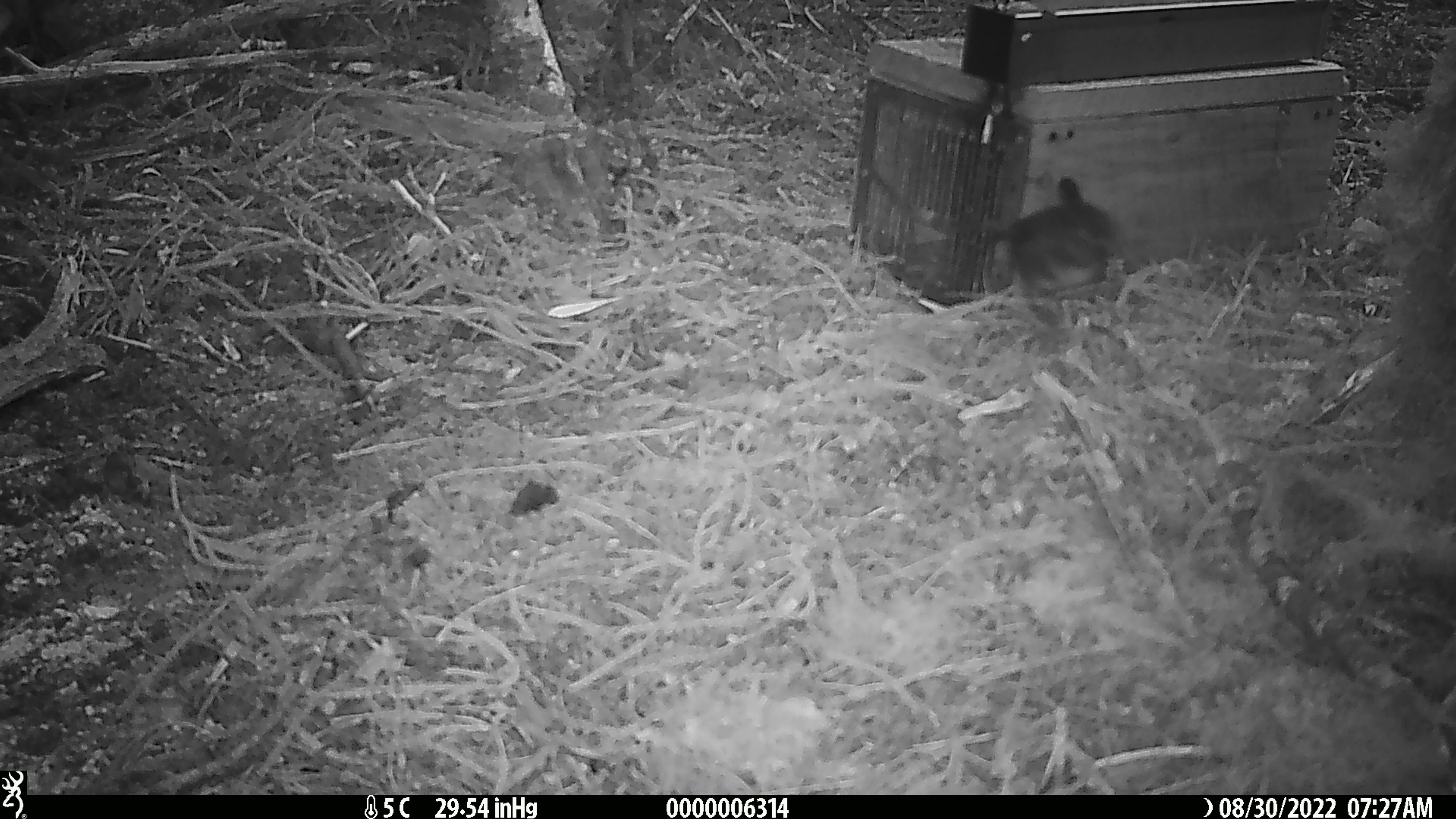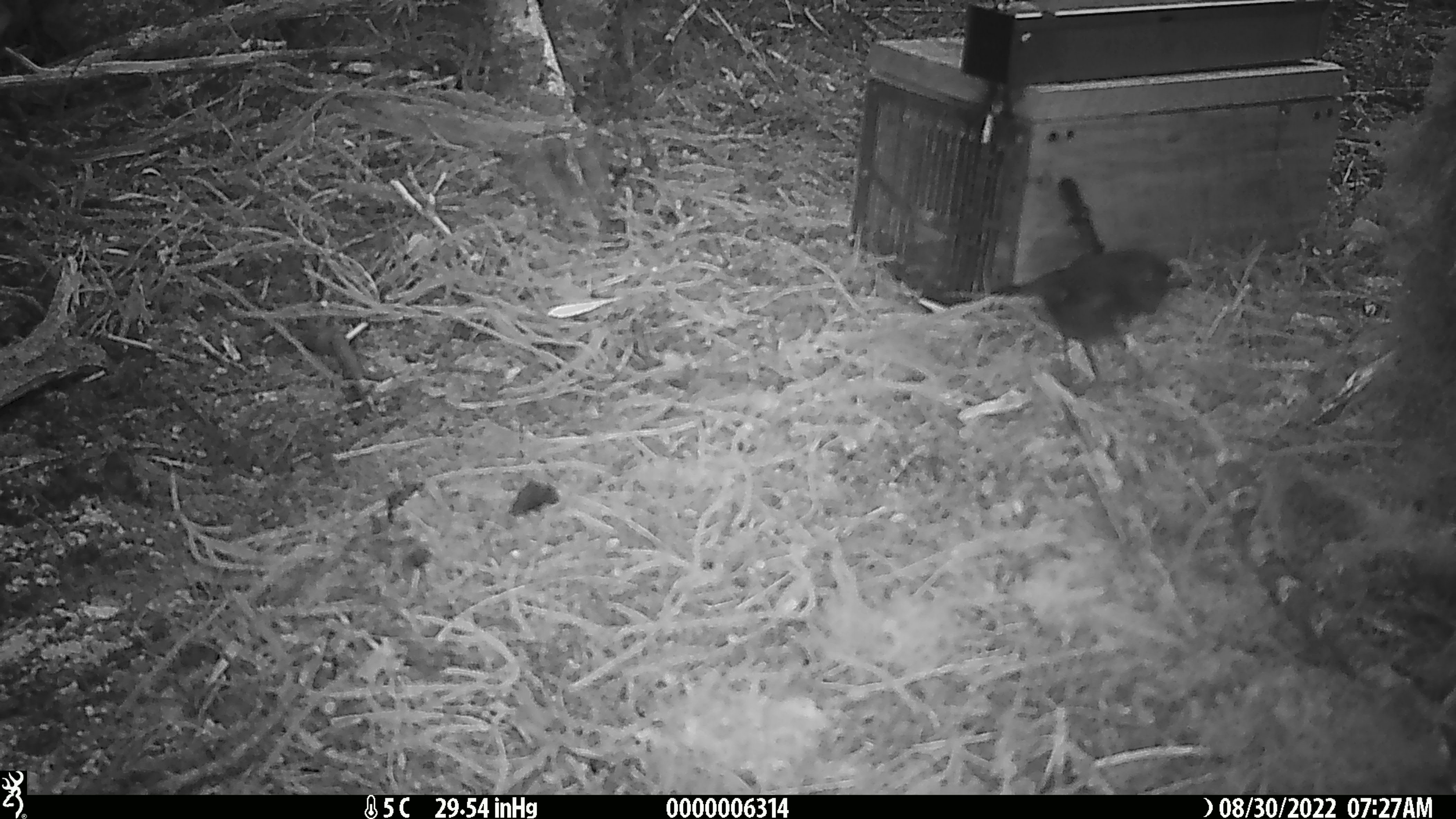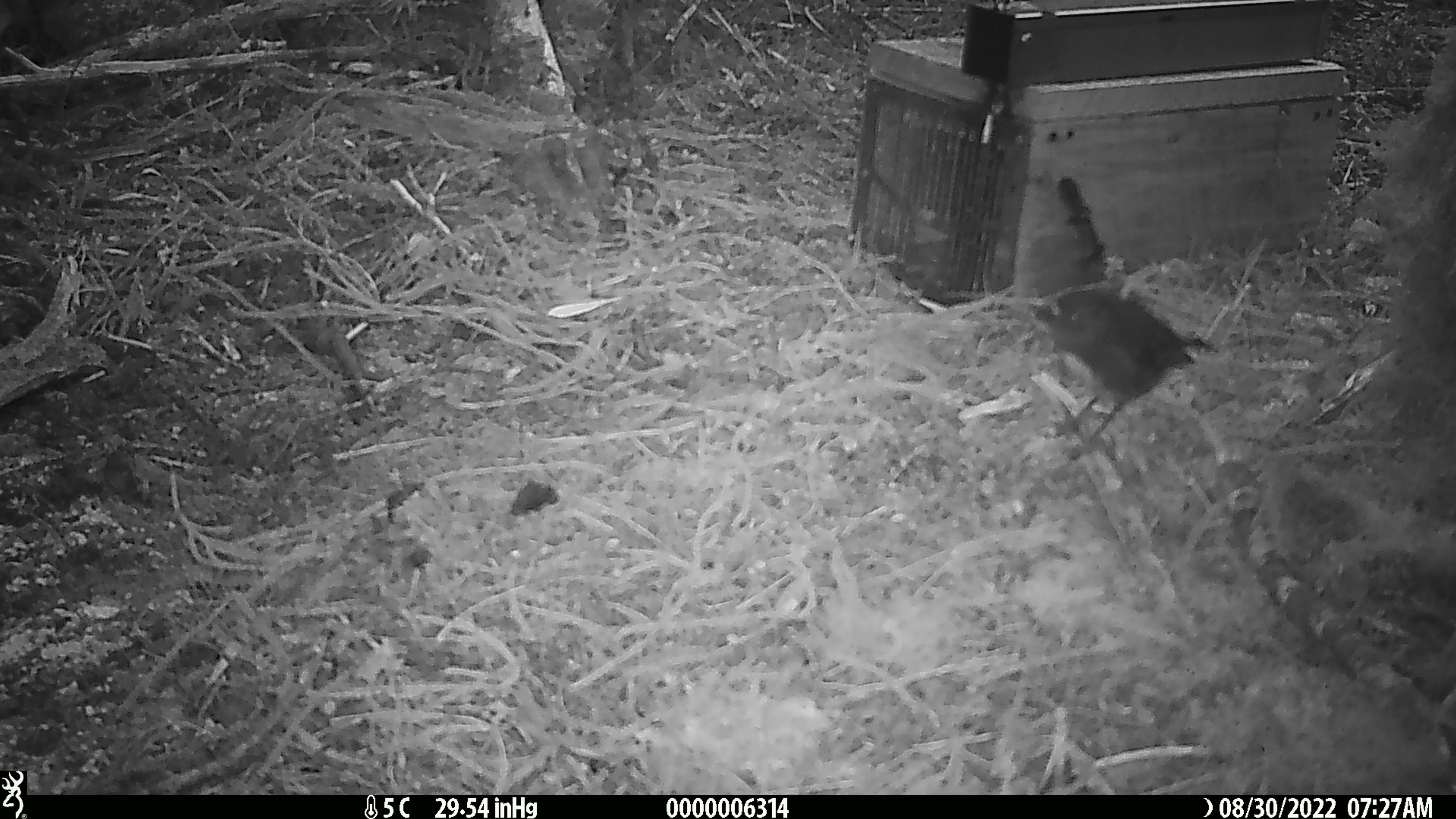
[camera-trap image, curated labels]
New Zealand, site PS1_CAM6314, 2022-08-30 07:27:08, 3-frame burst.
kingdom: Animalia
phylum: Chordata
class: Aves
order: Passeriformes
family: Petroicidae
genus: Petroica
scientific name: Petroica australis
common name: new zealand robin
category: robin